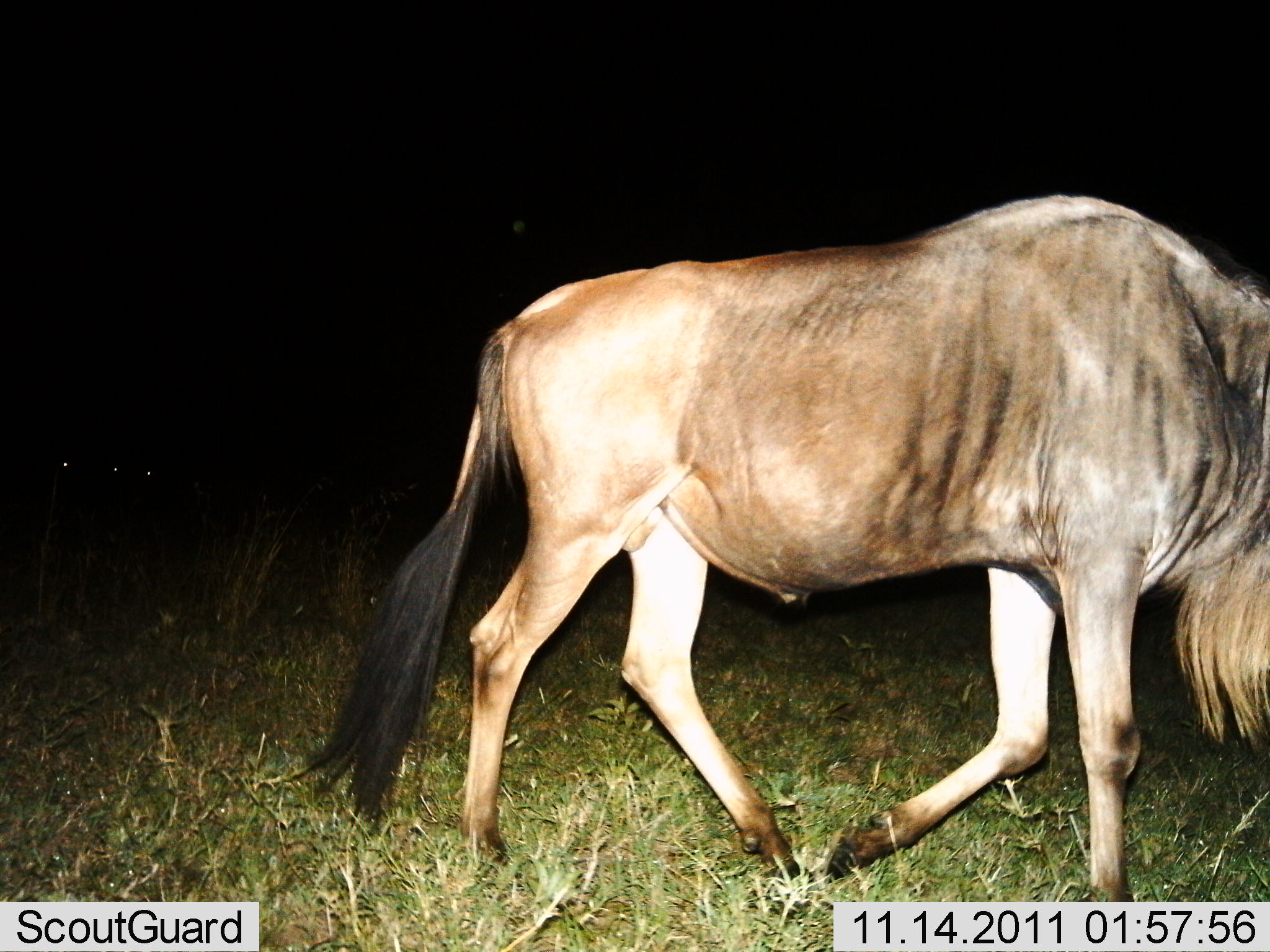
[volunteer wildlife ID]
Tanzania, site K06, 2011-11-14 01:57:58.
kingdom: Animalia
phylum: Chordata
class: Mammalia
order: Artiodactyla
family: Bovidae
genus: Connochaetes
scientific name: Connochaetes taurinus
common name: blue wildebeest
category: wildebeest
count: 1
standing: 8%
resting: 0%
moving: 100%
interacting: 0%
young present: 0%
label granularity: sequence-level